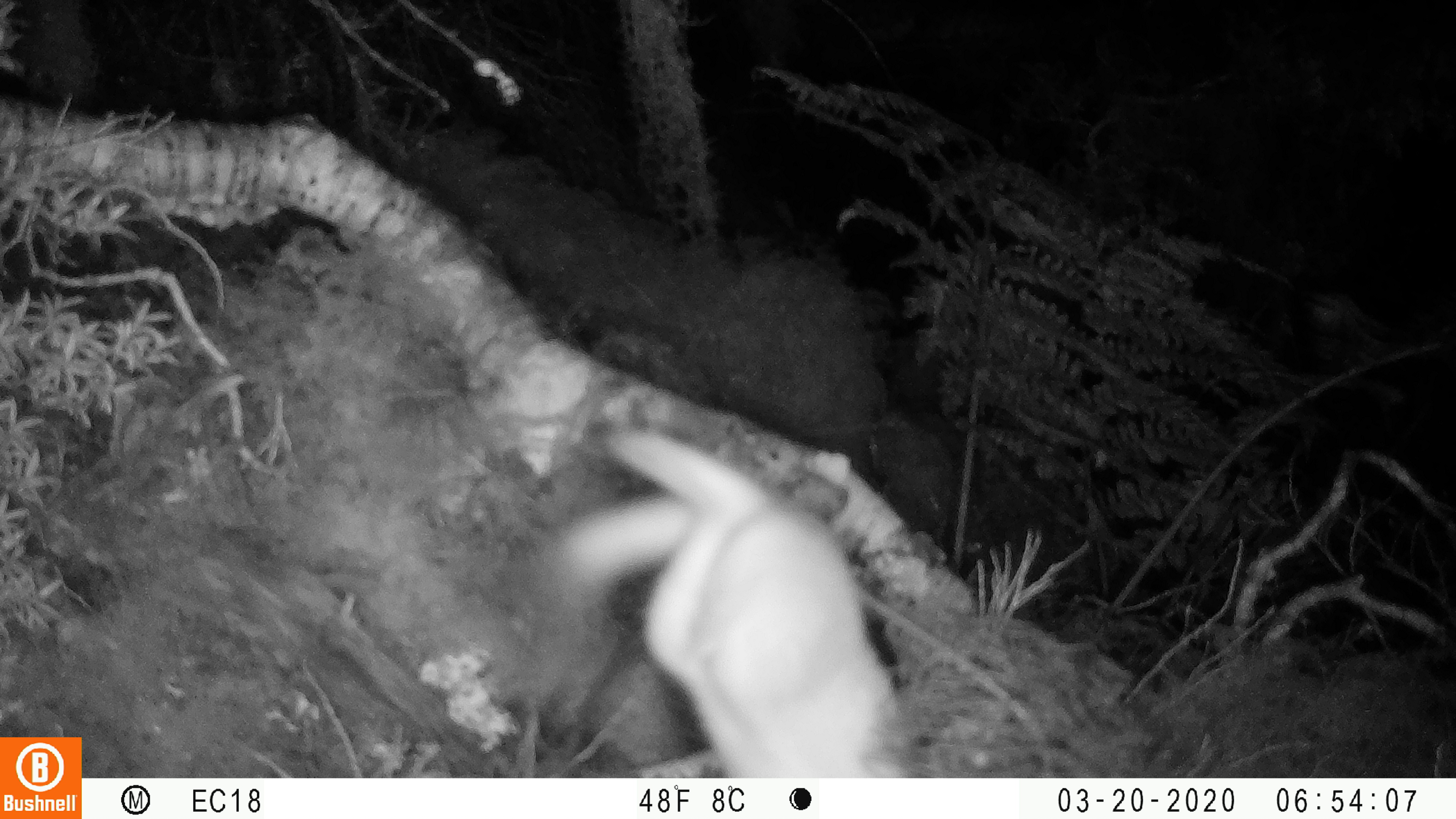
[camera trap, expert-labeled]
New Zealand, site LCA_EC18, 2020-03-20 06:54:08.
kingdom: Animalia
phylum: Chordata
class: Mammalia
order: Carnivora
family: Mustelidae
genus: Mustela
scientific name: Mustela erminea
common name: stoat